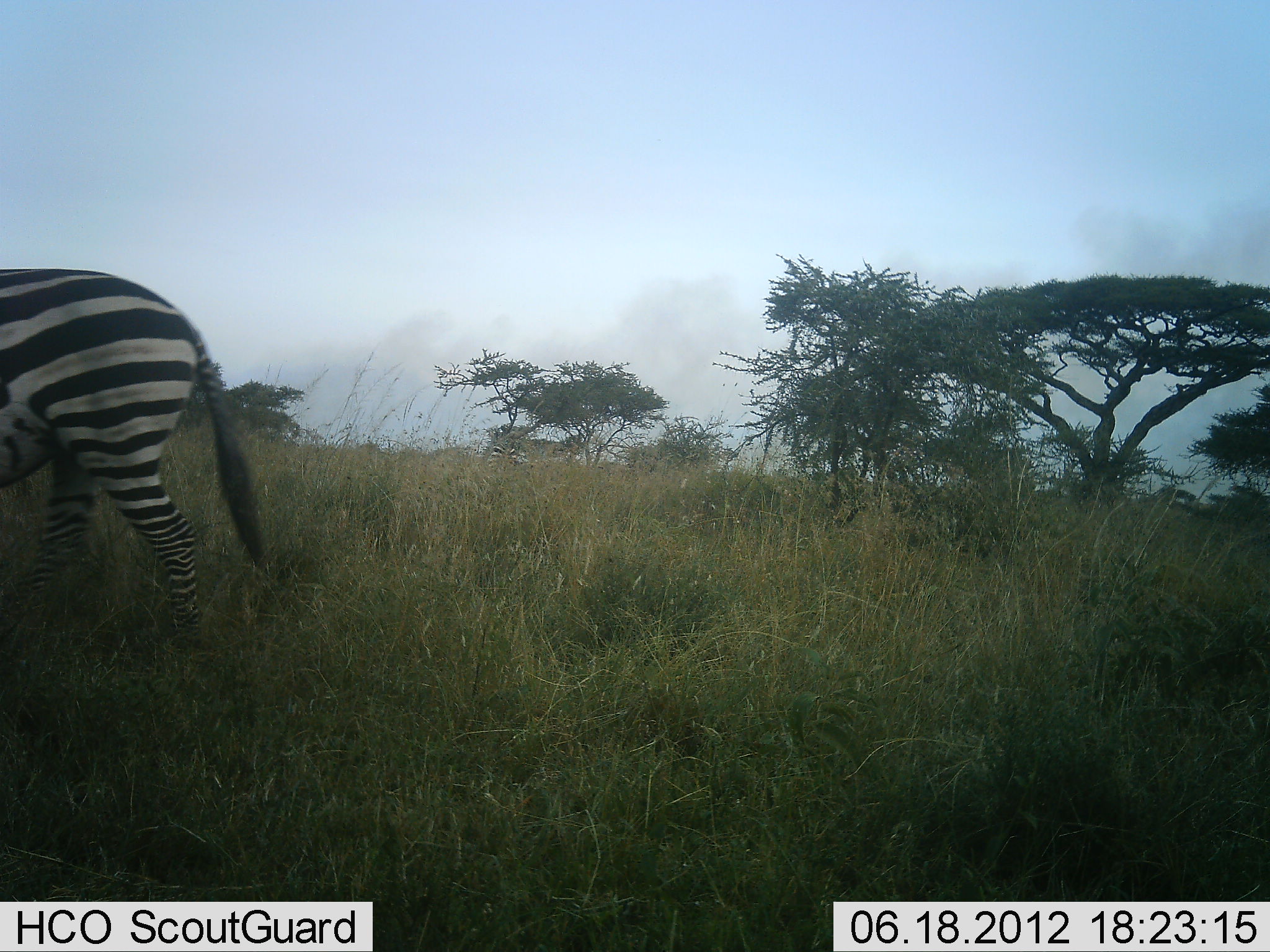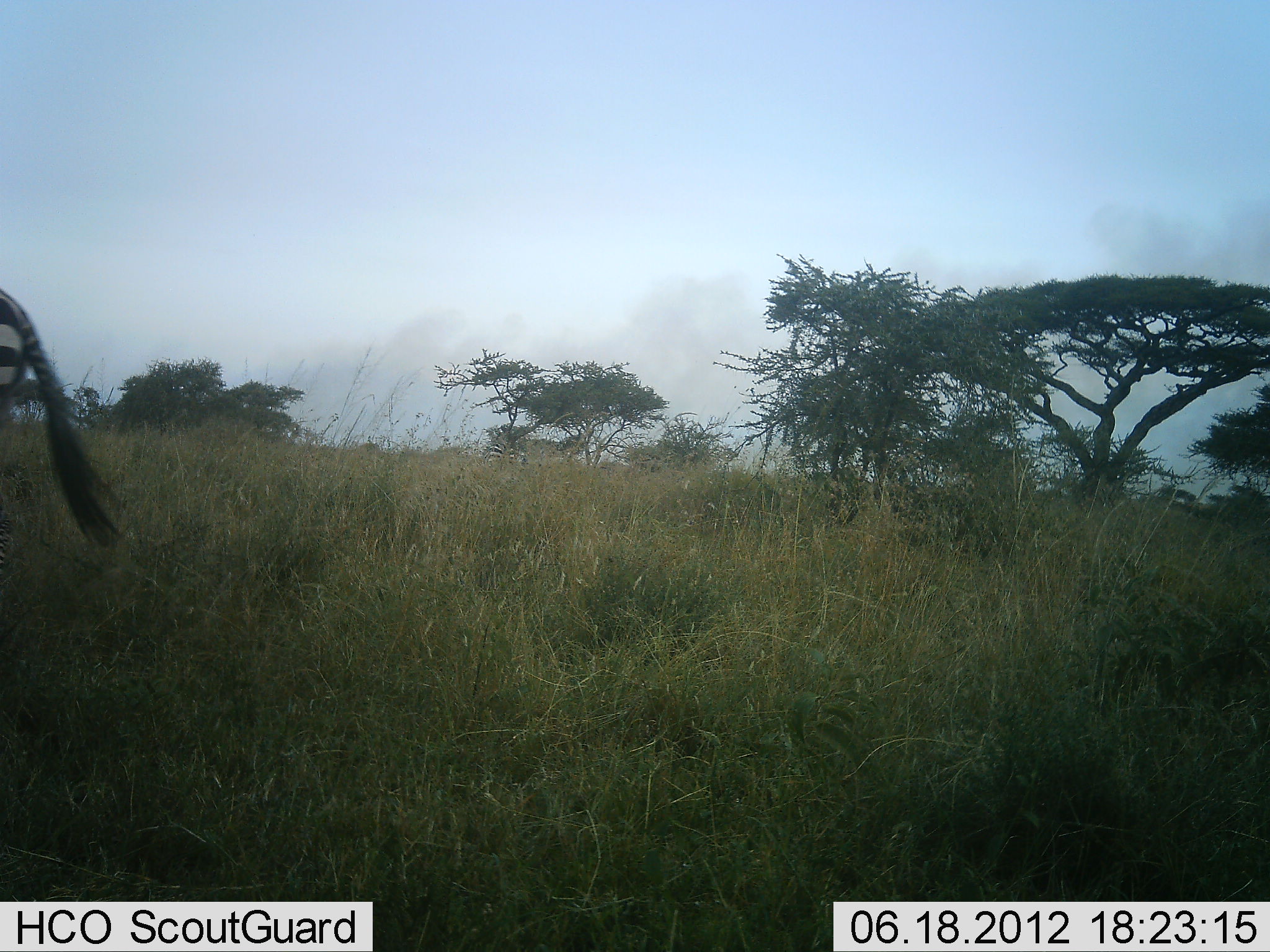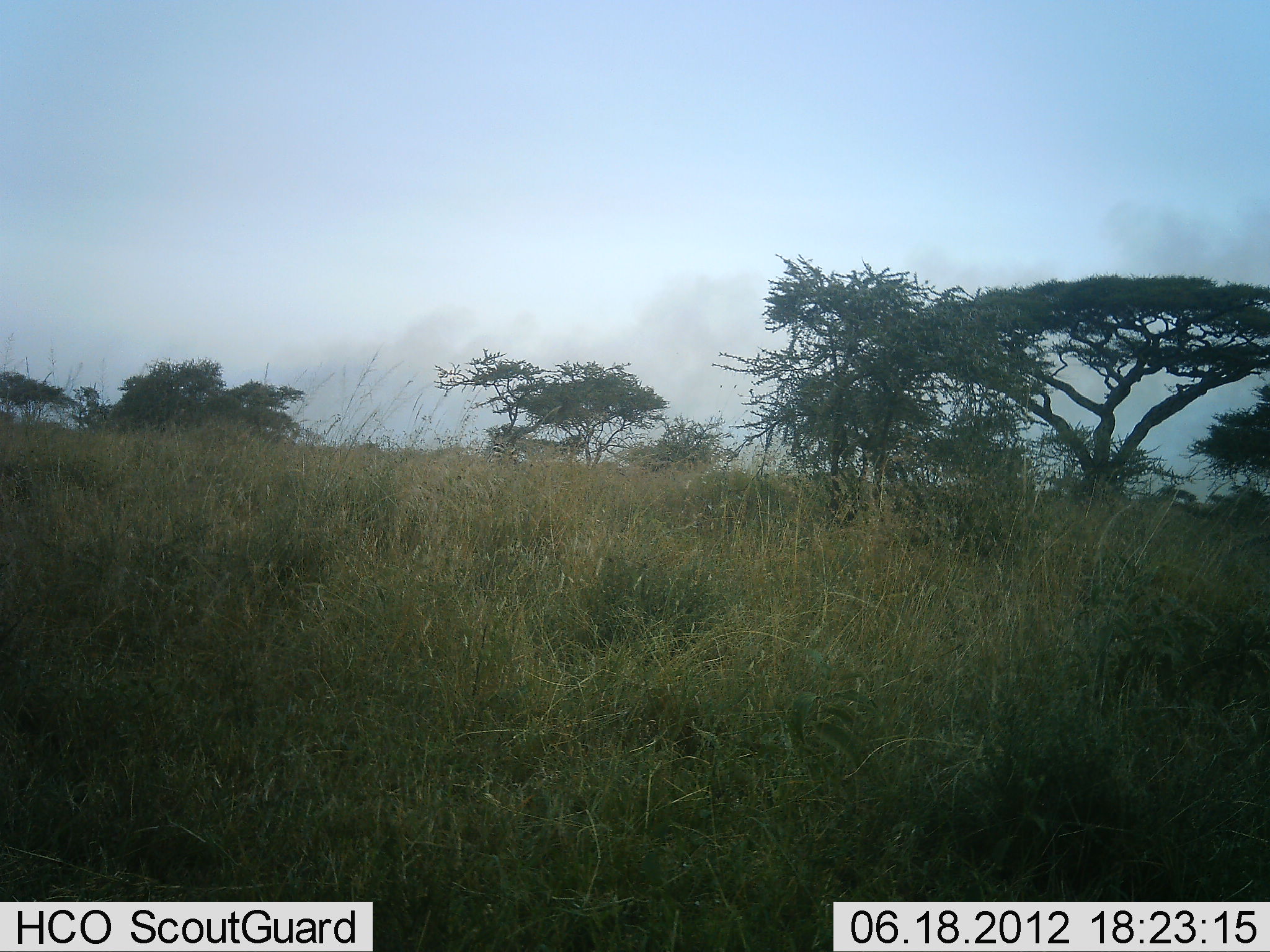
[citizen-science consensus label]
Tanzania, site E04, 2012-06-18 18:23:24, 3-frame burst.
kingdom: Animalia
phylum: Chordata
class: Mammalia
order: Perissodactyla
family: Equidae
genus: Equus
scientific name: Equus quagga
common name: plains zebra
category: zebra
Zebra (plains zebra) (Equus quagga), count 1. Behavior (volunteer vote fractions): standing 20%, resting 0%, moving 100%, interacting 0%. Young present (vote fraction): 0%. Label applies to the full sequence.